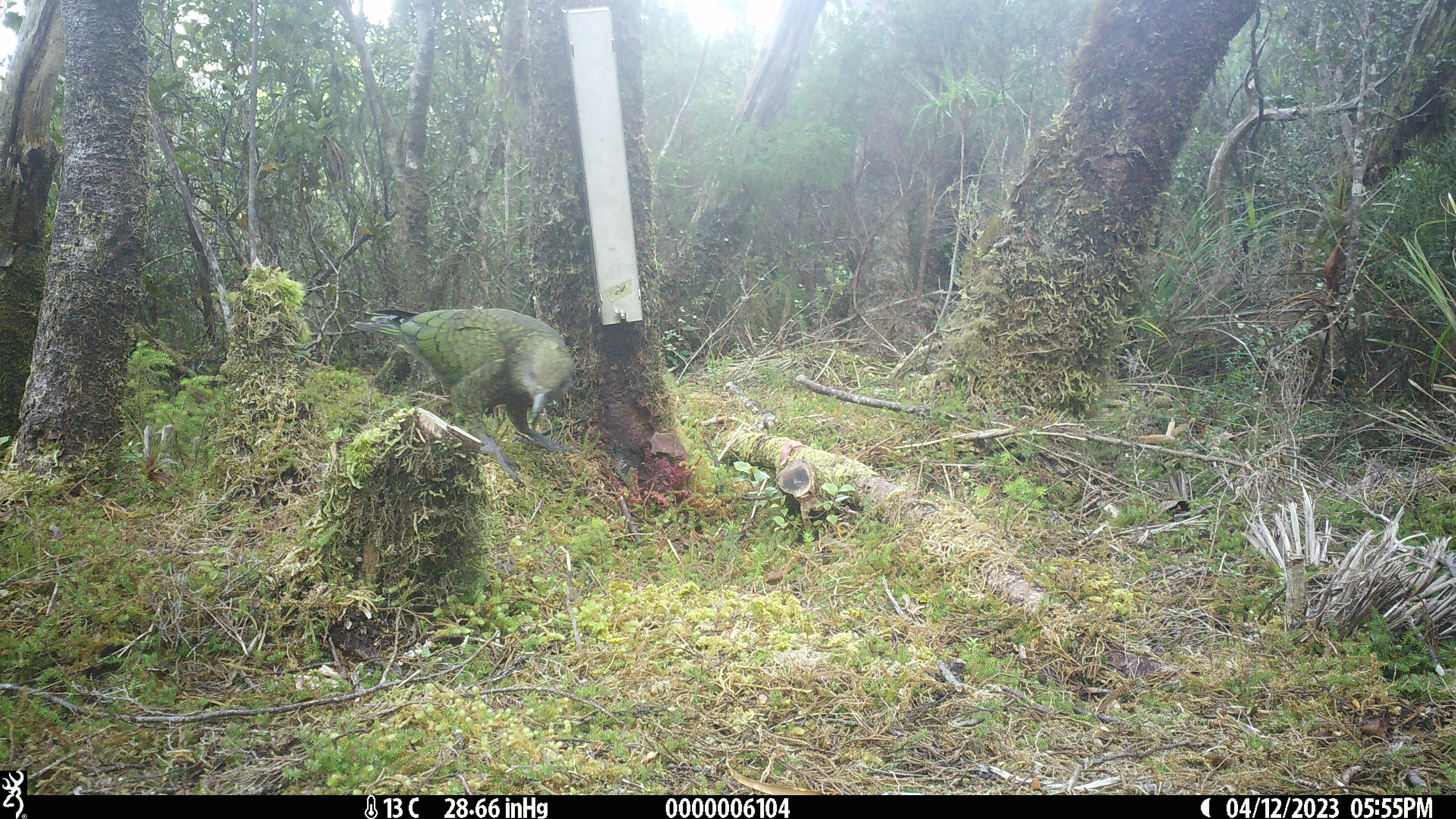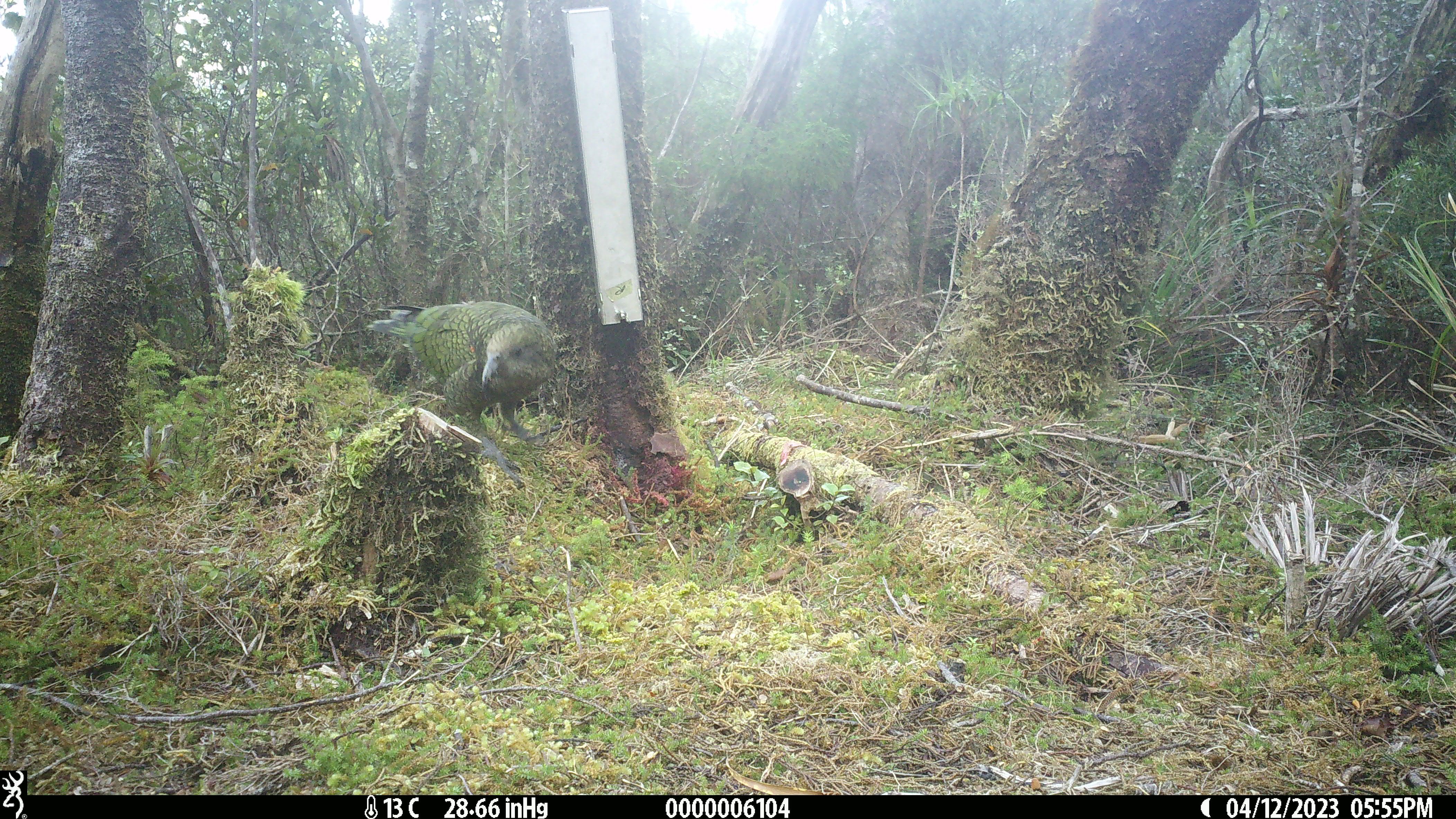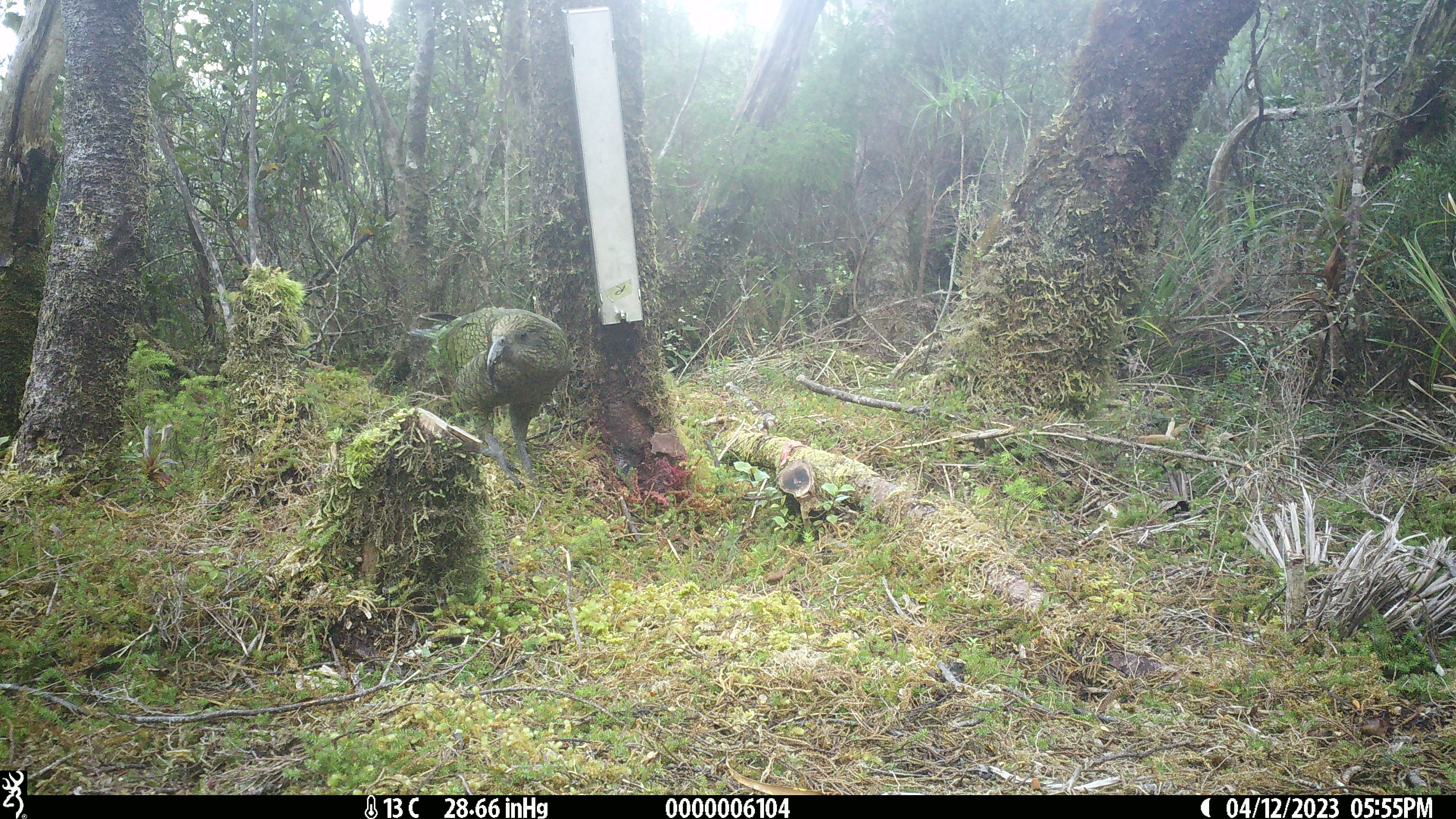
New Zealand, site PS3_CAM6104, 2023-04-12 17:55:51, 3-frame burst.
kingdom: Animalia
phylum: Chordata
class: Aves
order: Psittaciformes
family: Strigopidae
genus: Nestor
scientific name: Nestor notabilis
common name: kea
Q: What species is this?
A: Kea (Nestor notabilis).